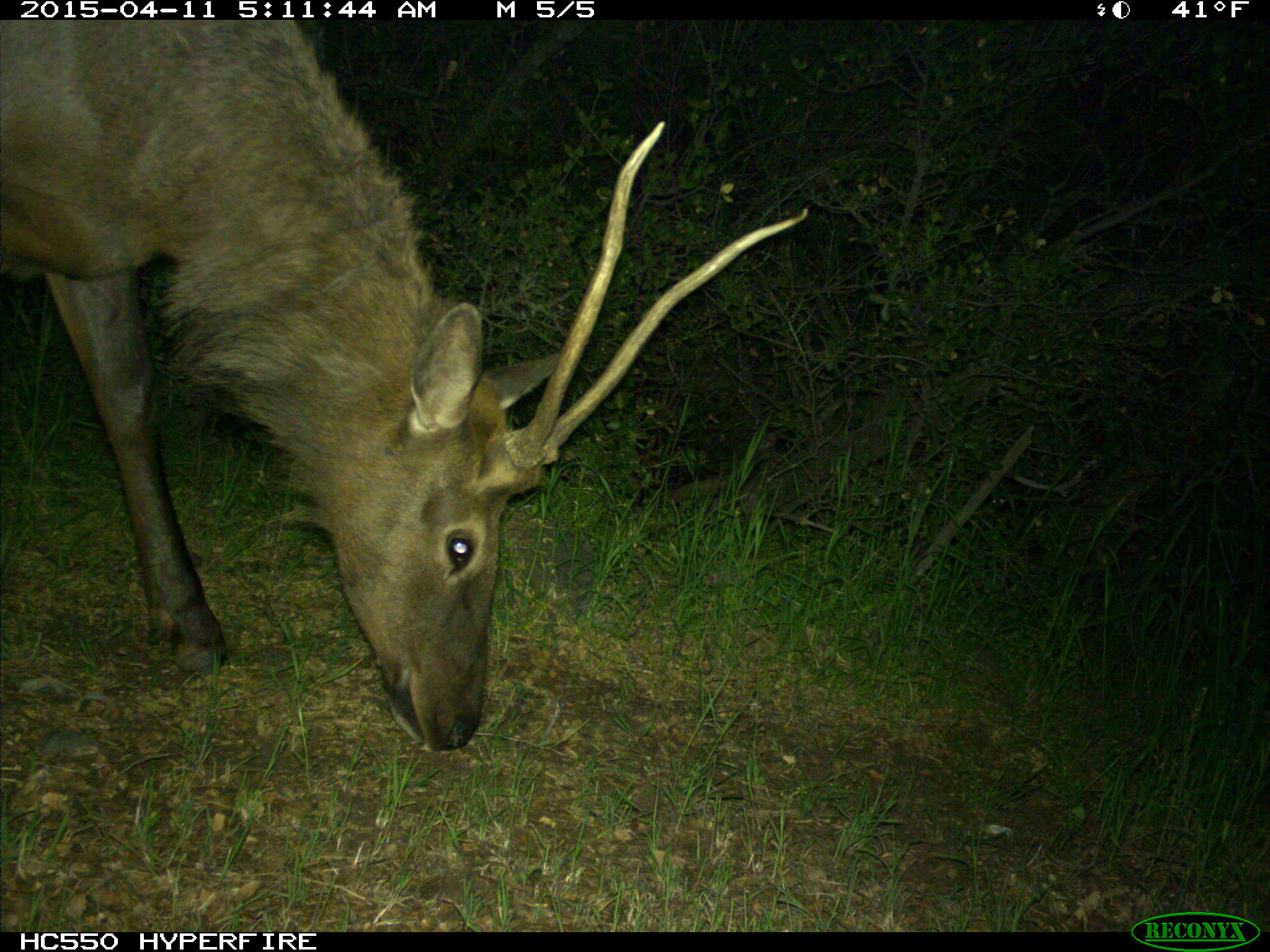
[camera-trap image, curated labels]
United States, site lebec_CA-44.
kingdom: Animalia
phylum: Chordata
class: Mammalia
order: Artiodactyla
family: Cervidae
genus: Cervus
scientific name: Cervus canadensis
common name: elk